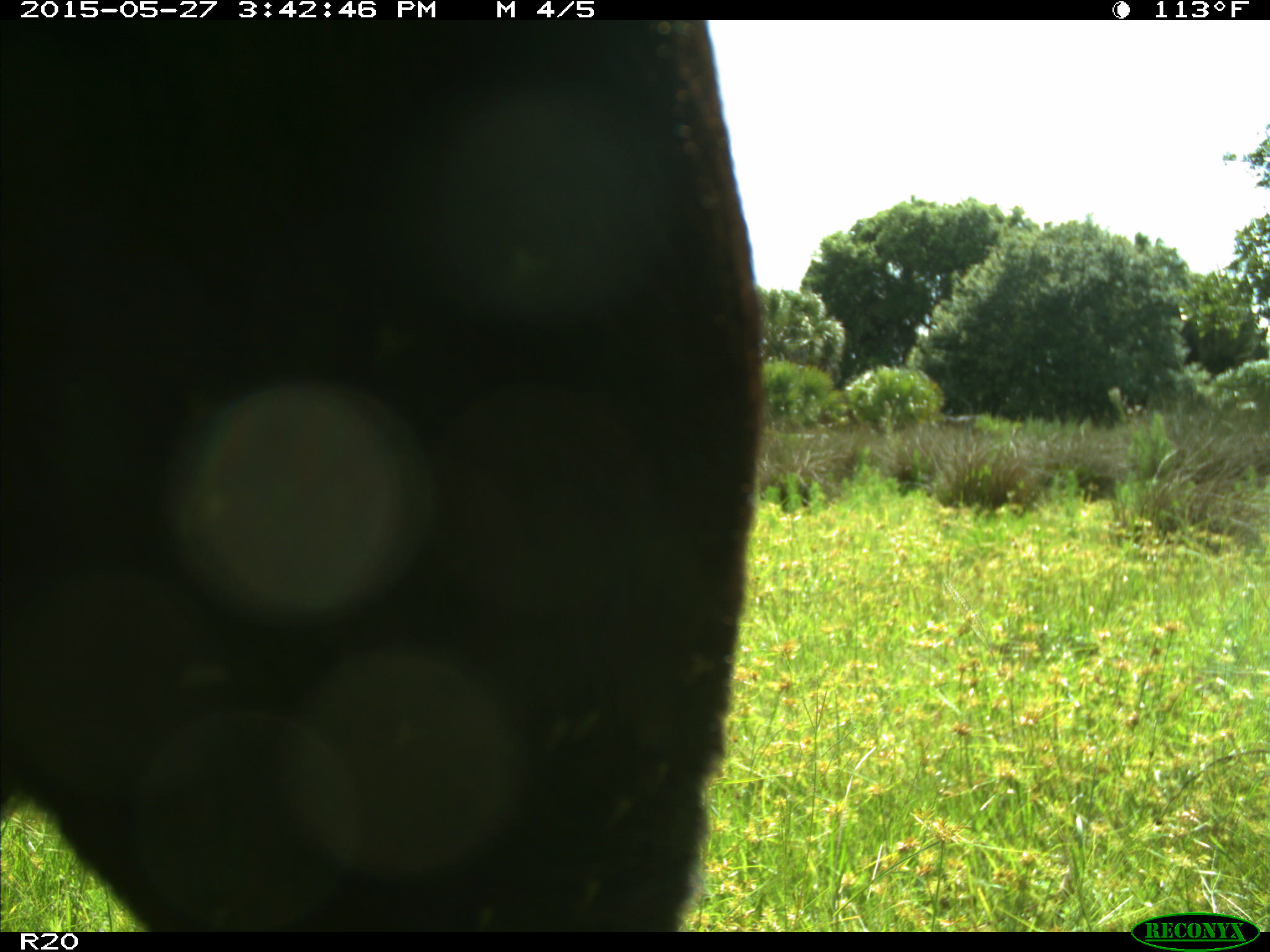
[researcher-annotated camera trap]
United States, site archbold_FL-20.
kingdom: Animalia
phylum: Chordata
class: Mammalia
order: Artiodactyla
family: Bovidae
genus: Bos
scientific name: Bos taurus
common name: domestic cow